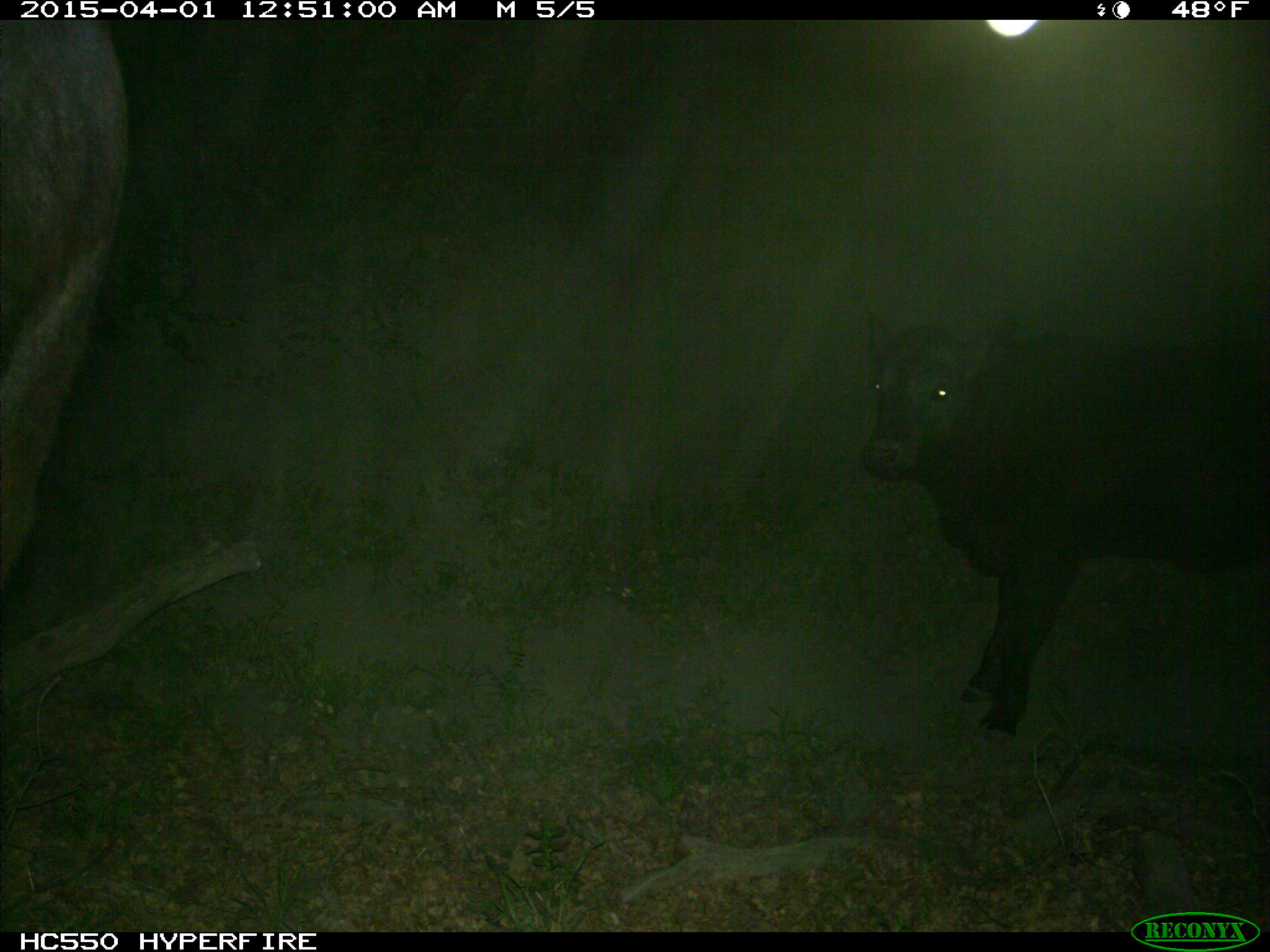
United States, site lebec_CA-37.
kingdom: Animalia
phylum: Chordata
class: Mammalia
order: Artiodactyla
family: Bovidae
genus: Bos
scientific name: Bos taurus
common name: domestic cow